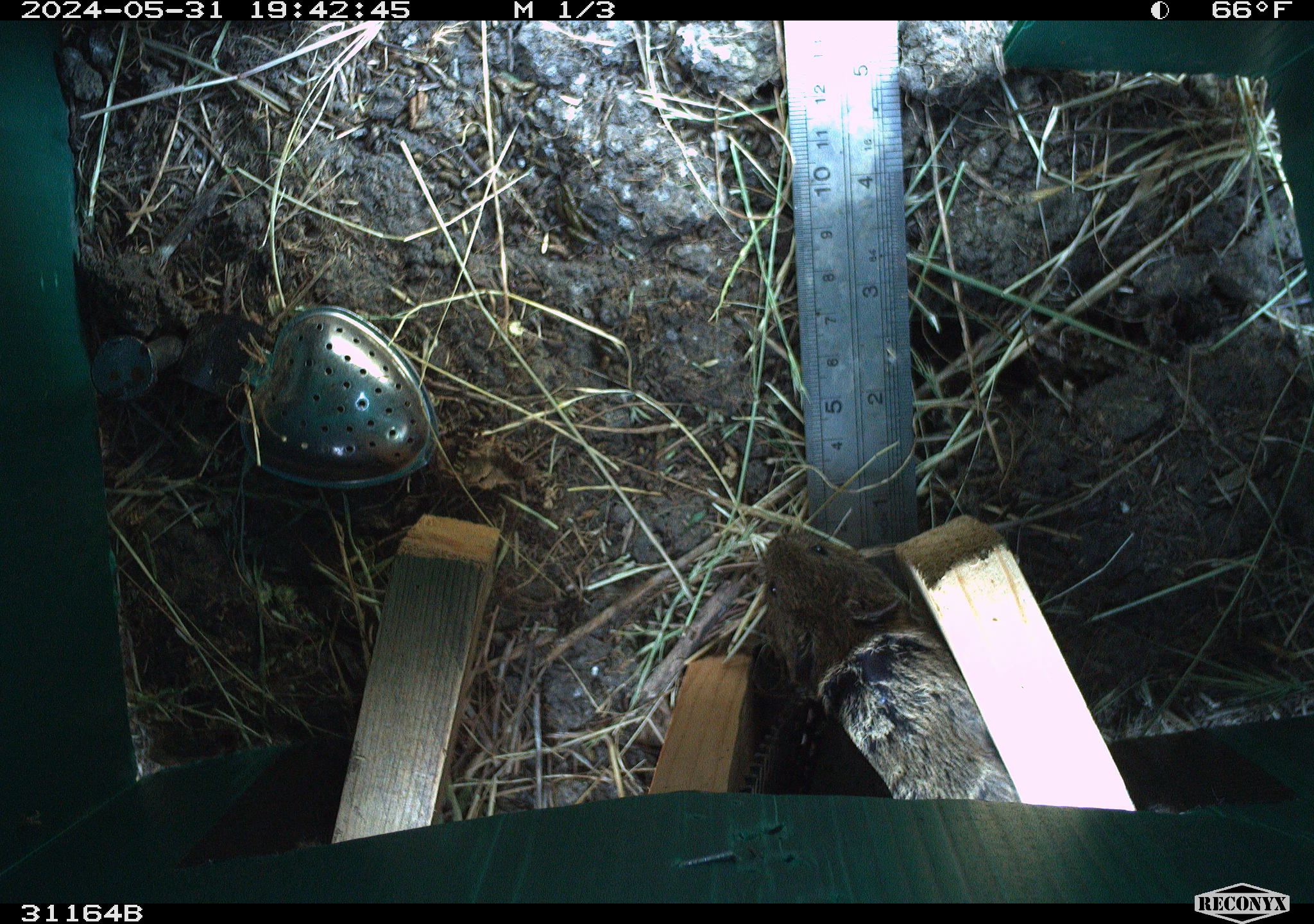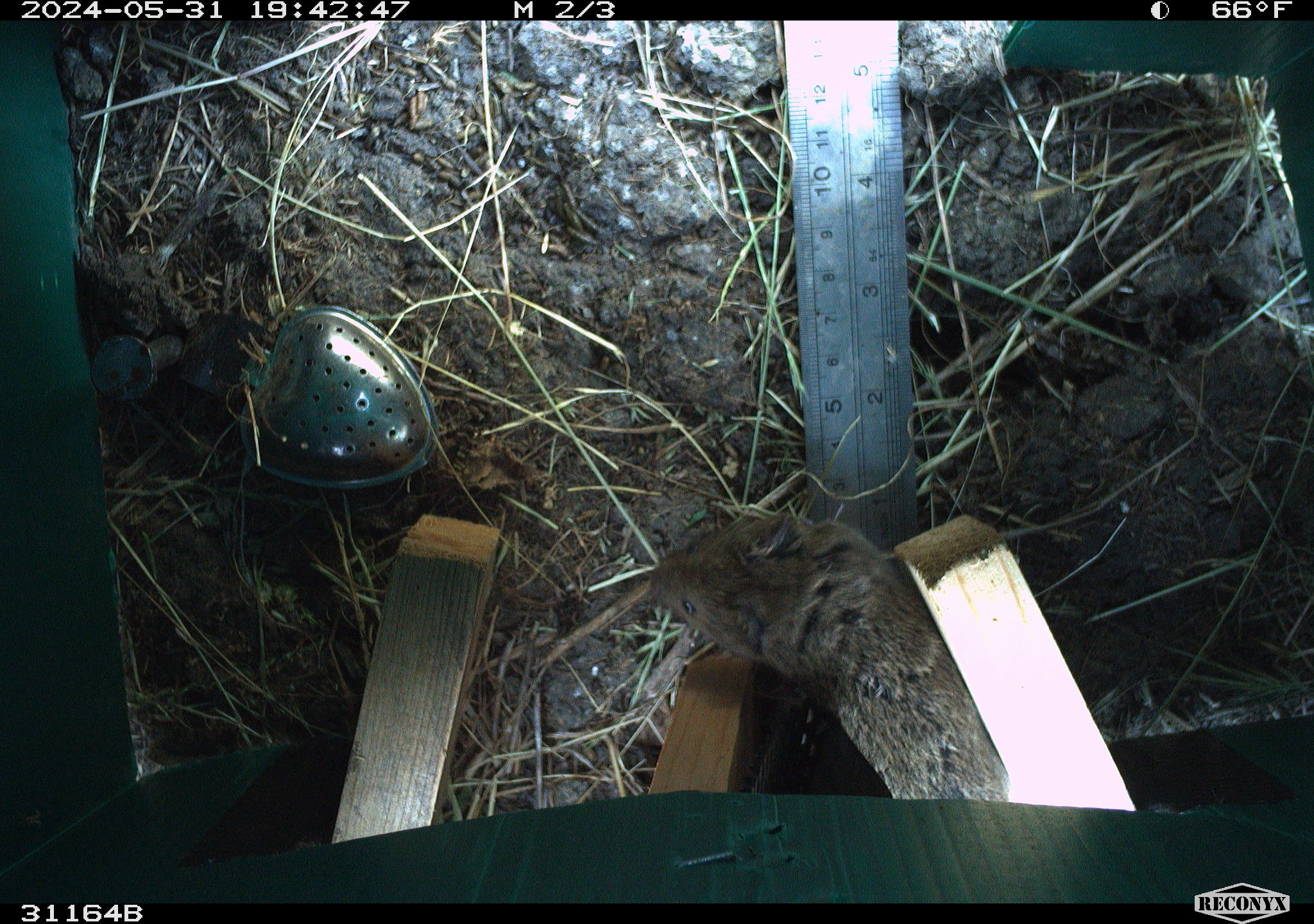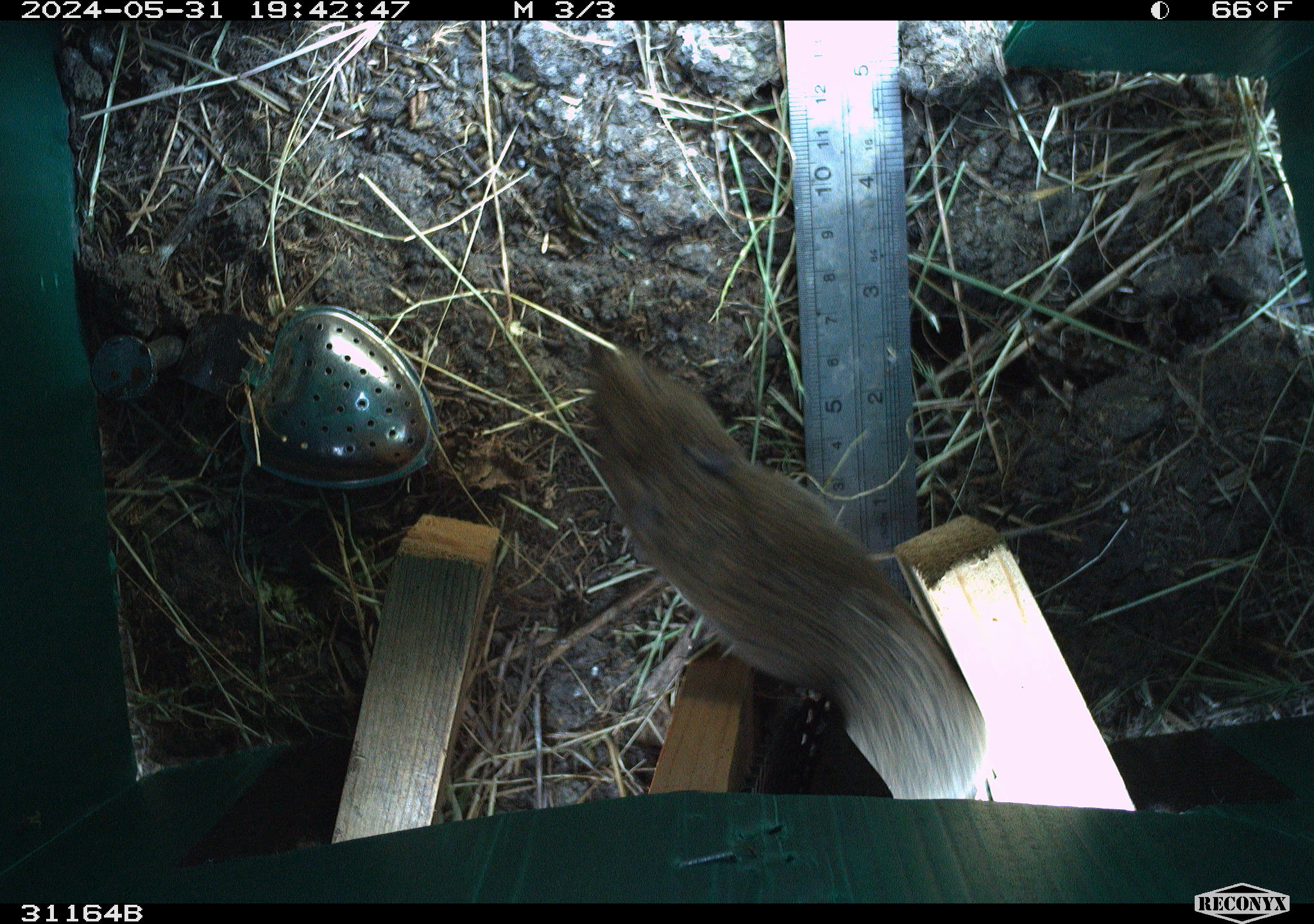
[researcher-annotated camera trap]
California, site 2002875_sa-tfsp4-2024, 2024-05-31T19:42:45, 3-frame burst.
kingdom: Animalia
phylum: Chordata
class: Mammalia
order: Rodentia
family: Cricetidae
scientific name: Arvicolinae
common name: voles, lemmings, and muskrats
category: arvicolinae subfamily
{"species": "arvicolinae subfamily (voles, lemmings, and muskrats) (Arvicolinae)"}